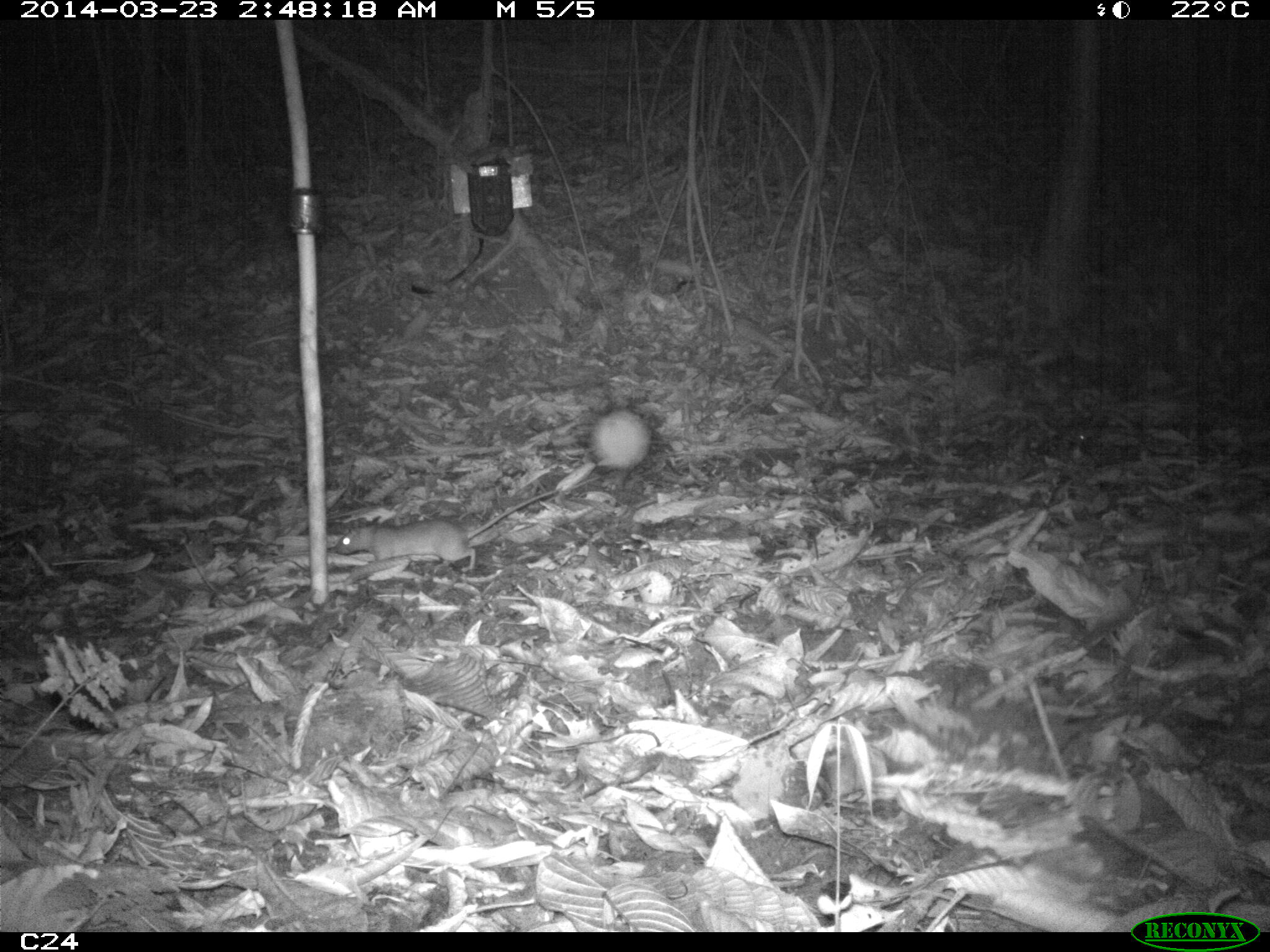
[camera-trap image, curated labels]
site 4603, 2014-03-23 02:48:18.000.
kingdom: Animalia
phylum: Chordata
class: Mammalia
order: Rodentia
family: Muridae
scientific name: Muridae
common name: mice, rats, and gerbils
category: unknown mouse or rat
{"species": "unknown mouse or rat (mice, rats, and gerbils) (Muridae)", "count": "1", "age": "adult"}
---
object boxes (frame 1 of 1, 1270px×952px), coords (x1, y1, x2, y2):
unknown mouse or rat: (329, 484, 567, 583); (585, 405, 654, 490)